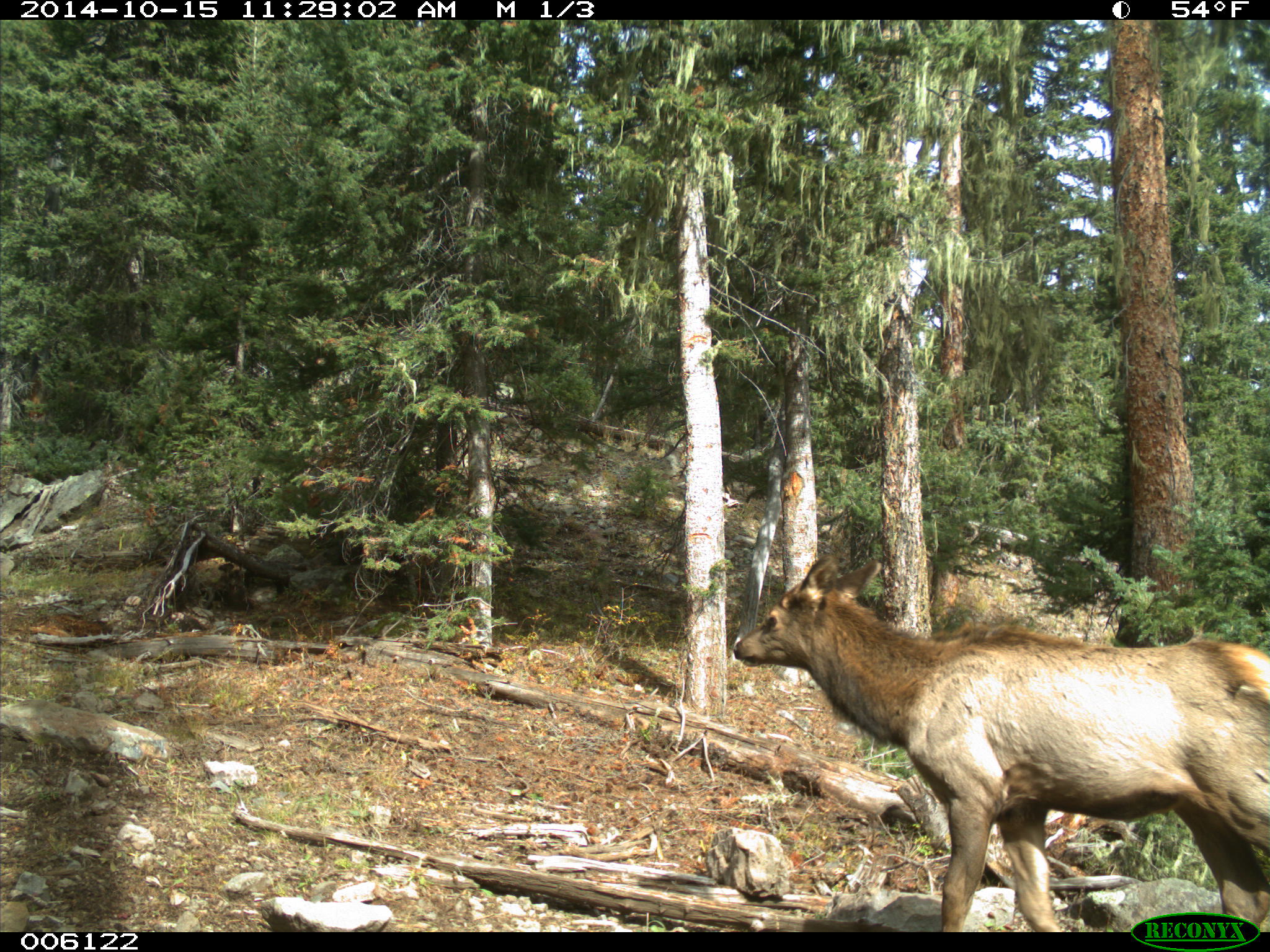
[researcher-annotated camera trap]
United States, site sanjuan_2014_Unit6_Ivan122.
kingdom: Animalia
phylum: Chordata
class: Mammalia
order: Artiodactyla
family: Cervidae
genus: Cervus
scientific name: Cervus elaphus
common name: red deer